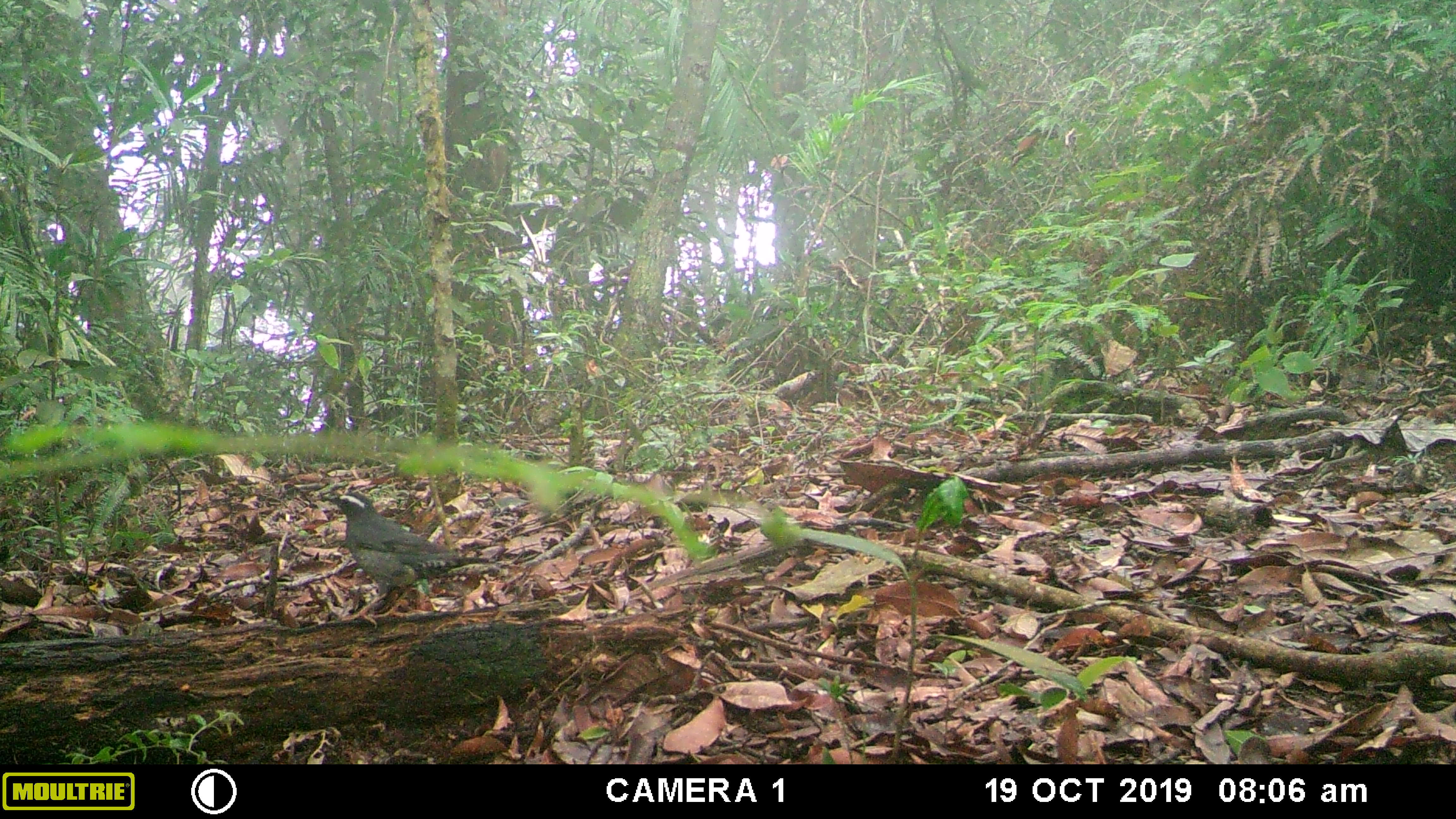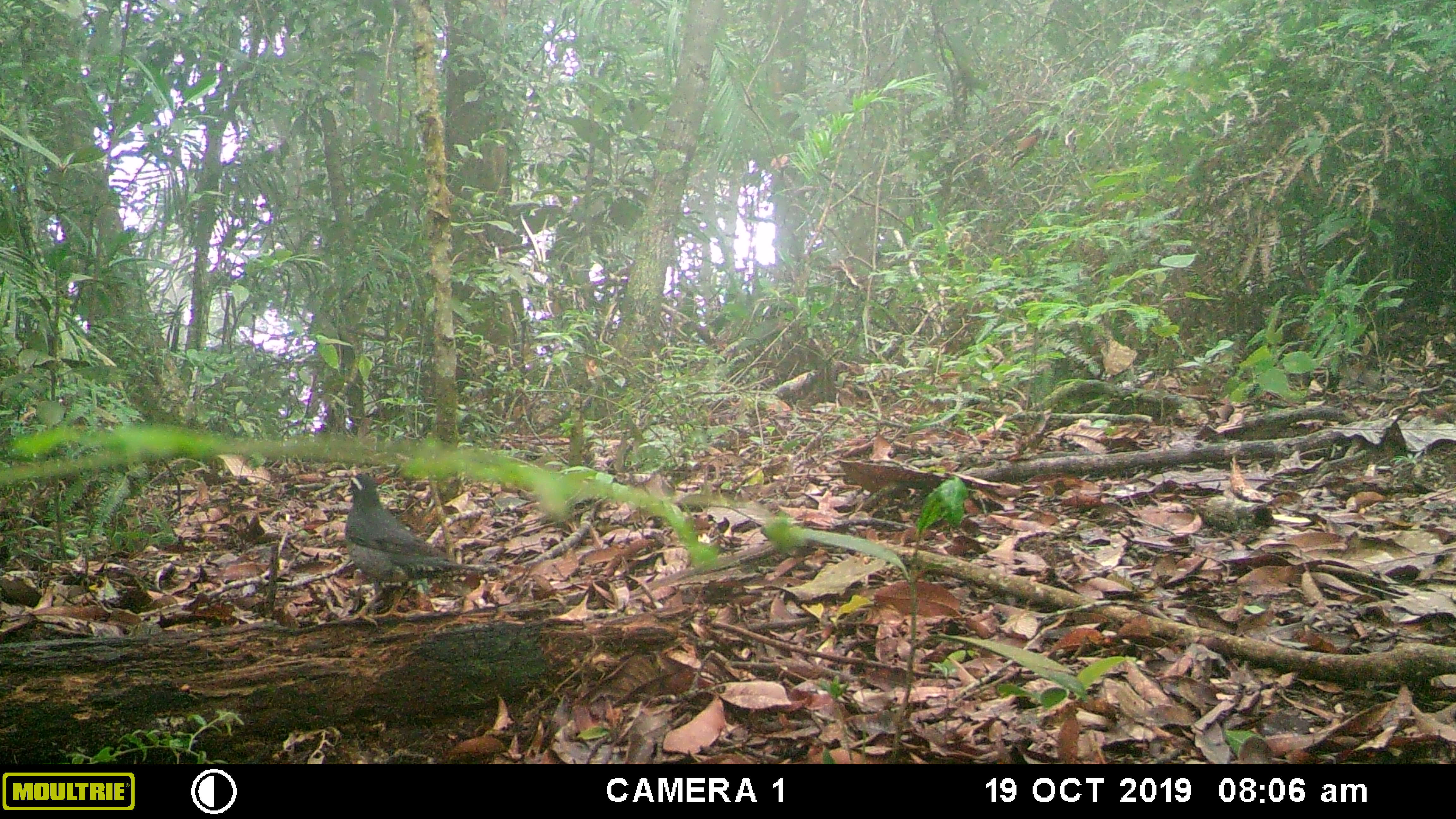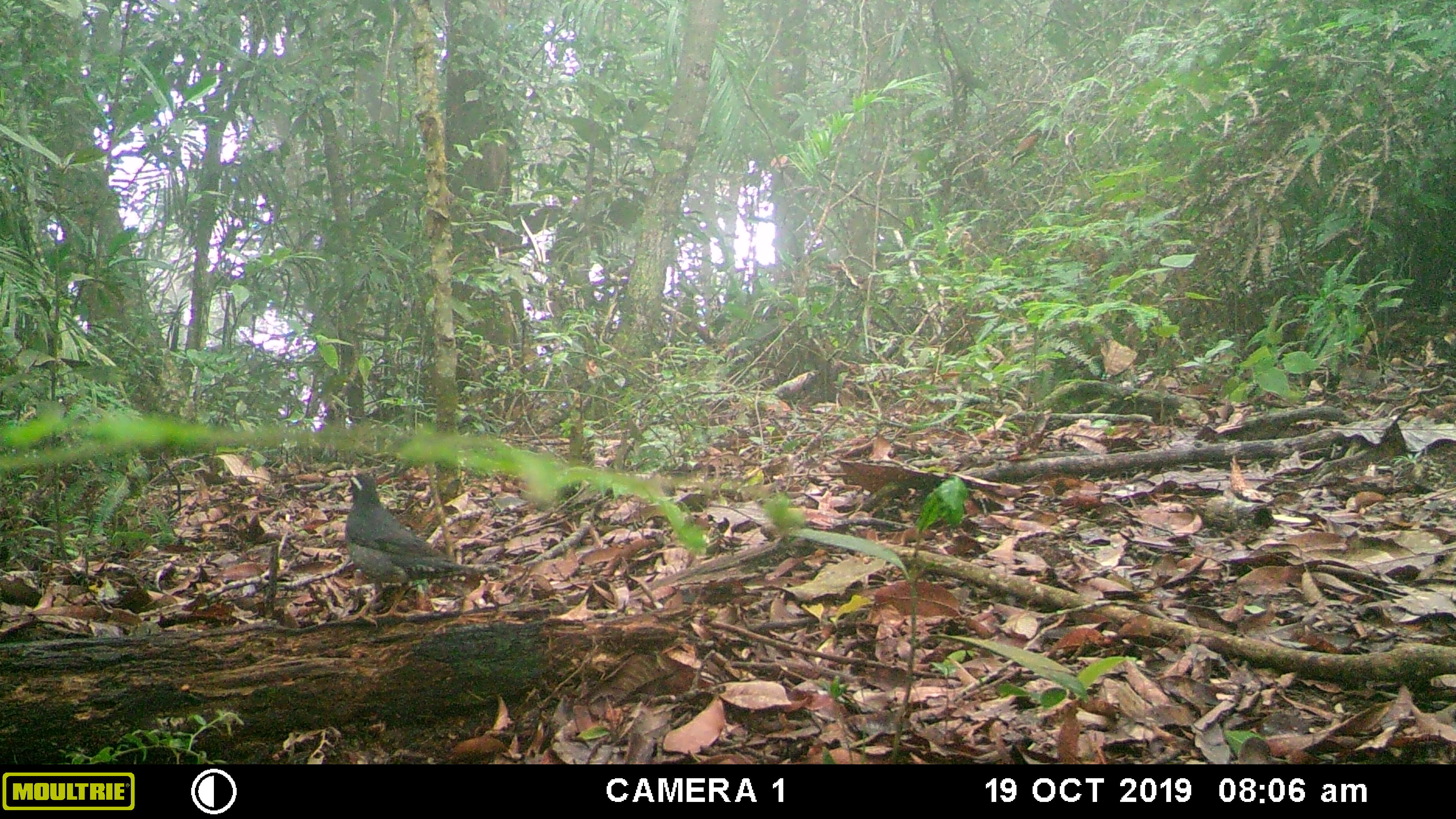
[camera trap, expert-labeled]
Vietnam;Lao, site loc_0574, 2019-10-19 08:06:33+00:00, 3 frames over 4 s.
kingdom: Animalia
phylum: Chordata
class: Aves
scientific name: Aves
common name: bird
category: unidentified bird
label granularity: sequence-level